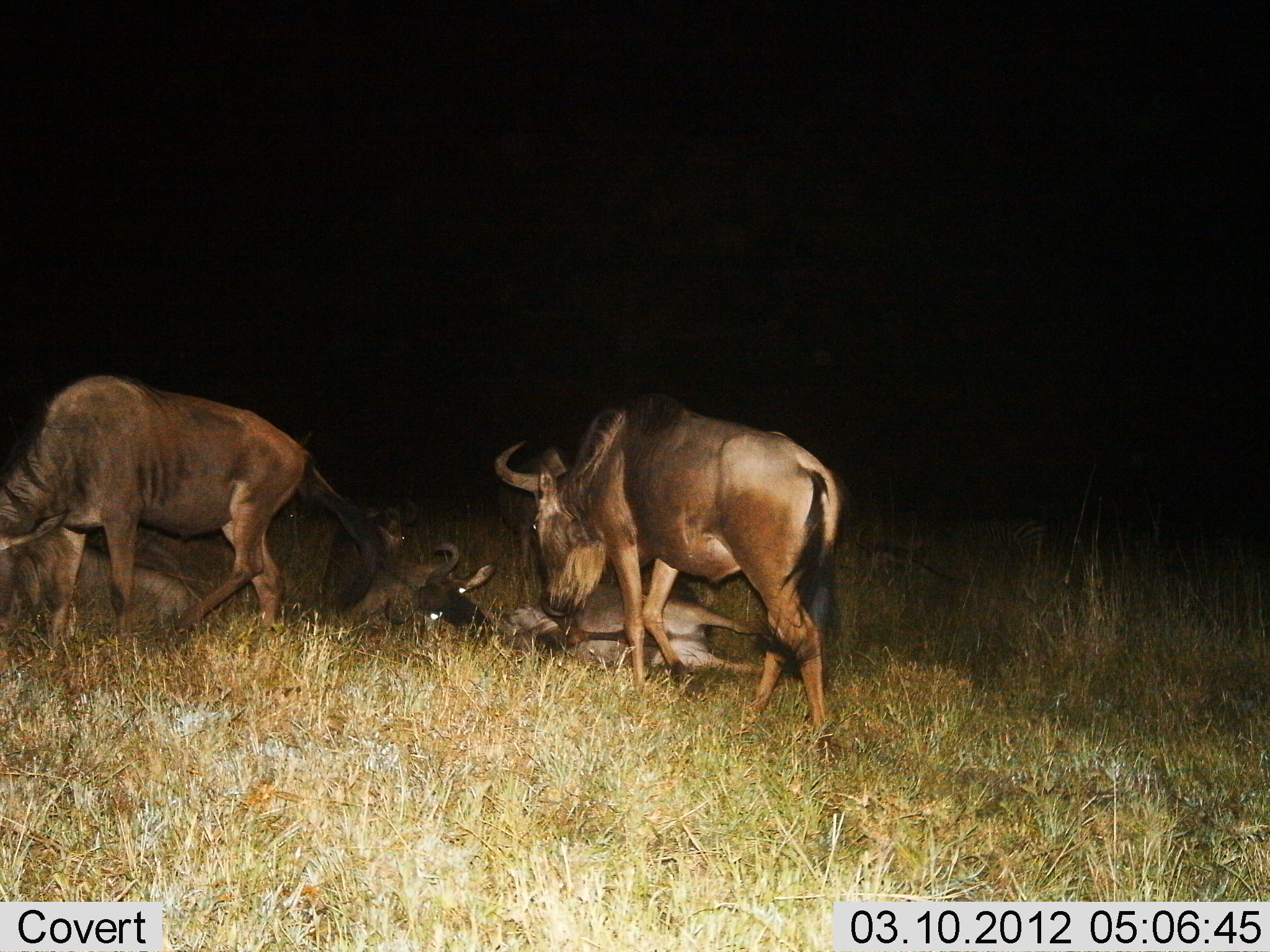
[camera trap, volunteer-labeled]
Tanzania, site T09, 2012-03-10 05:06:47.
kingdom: Animalia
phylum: Chordata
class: Mammalia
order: Artiodactyla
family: Bovidae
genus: Connochaetes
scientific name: Connochaetes taurinus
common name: blue wildebeest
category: wildebeest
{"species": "wildebeest (blue wildebeest) (Connochaetes taurinus)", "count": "5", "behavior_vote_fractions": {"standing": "67%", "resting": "90%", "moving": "24%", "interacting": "48%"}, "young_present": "19%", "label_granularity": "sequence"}